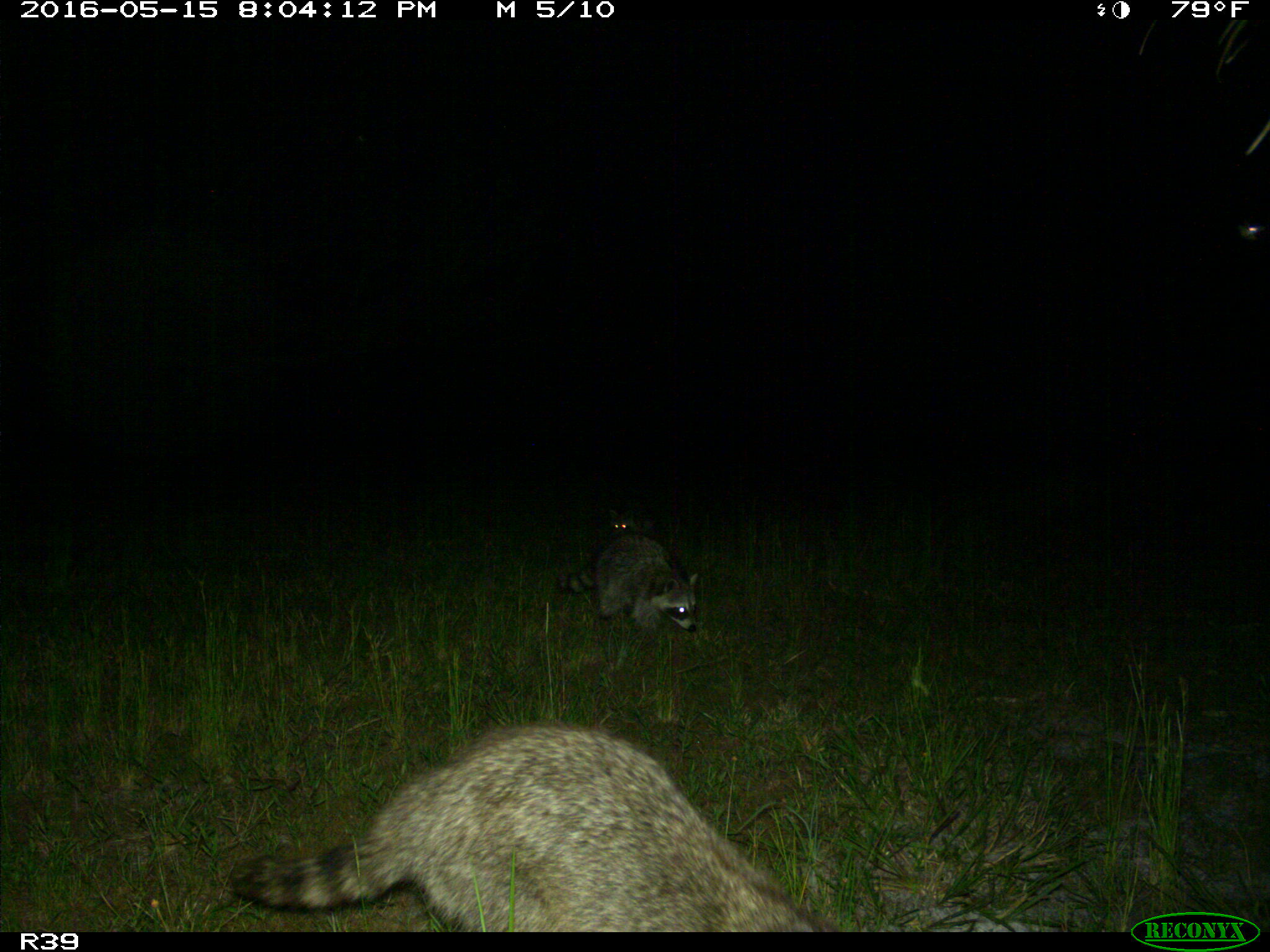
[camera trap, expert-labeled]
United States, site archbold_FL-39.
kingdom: Animalia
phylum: Chordata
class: Mammalia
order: Carnivora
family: Procyonidae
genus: Procyon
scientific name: Procyon lotor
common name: common raccoon